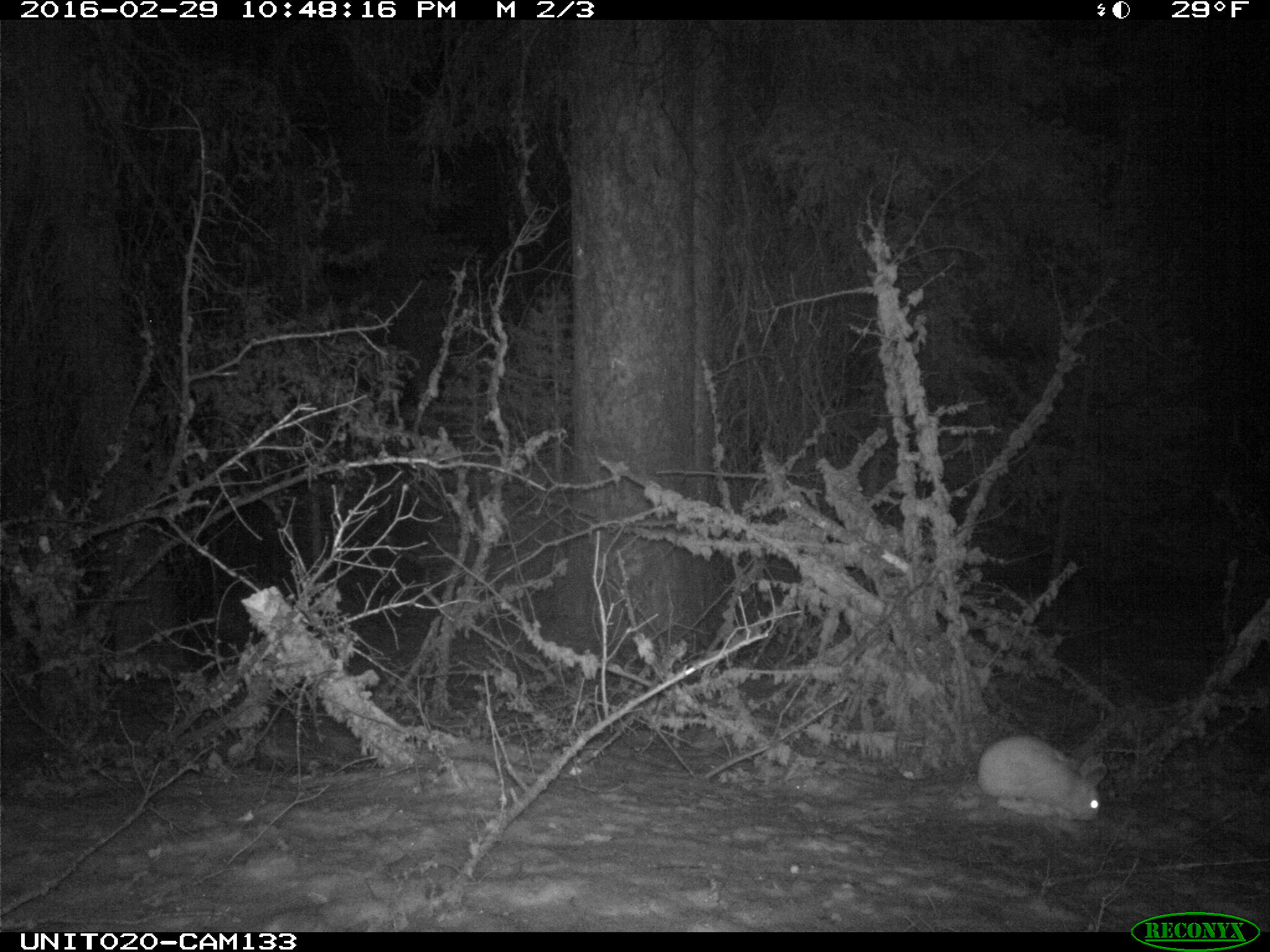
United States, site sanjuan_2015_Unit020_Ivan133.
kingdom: Animalia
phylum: Chordata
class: Mammalia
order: Lagomorpha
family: Leporidae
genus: Lepus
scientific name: Lepus americanus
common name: snowshoe hare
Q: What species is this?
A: Lepus americanus (snowshoe hare).